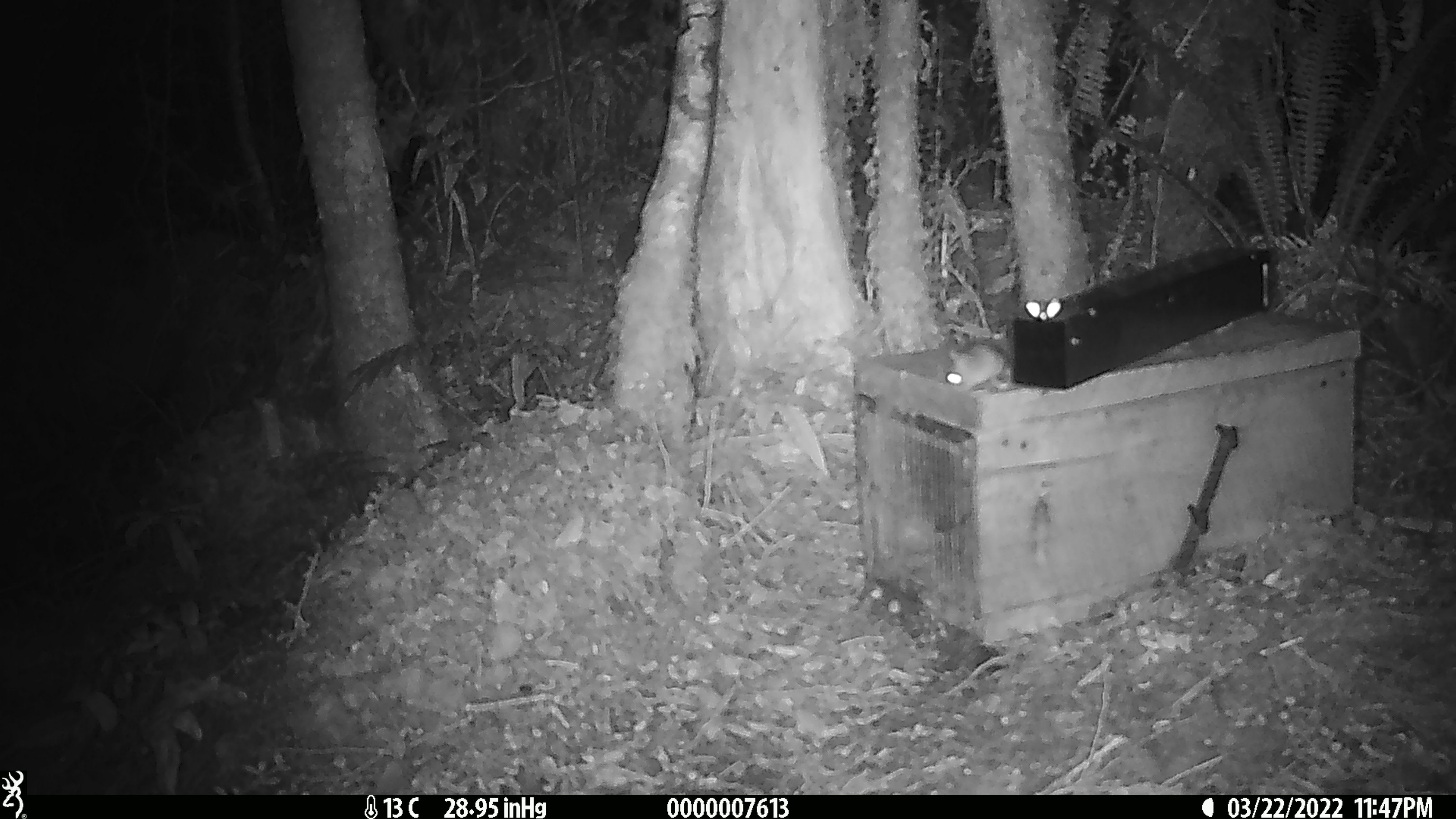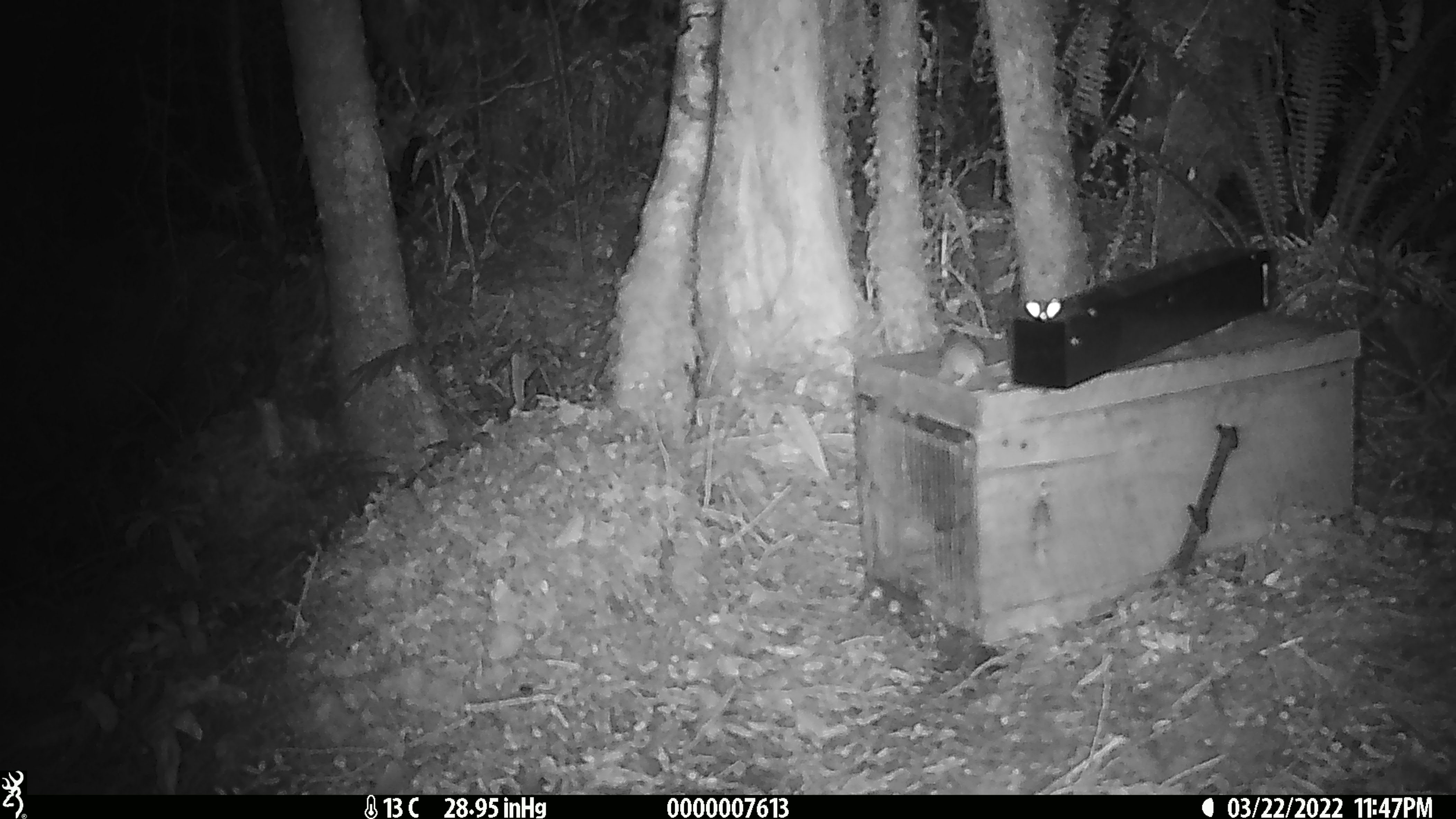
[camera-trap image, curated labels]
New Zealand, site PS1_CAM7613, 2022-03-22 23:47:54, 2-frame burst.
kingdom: Animalia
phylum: Chordata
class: Mammalia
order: Rodentia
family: Muridae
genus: Mus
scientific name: Mus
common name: mouse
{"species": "mouse (Mus)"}